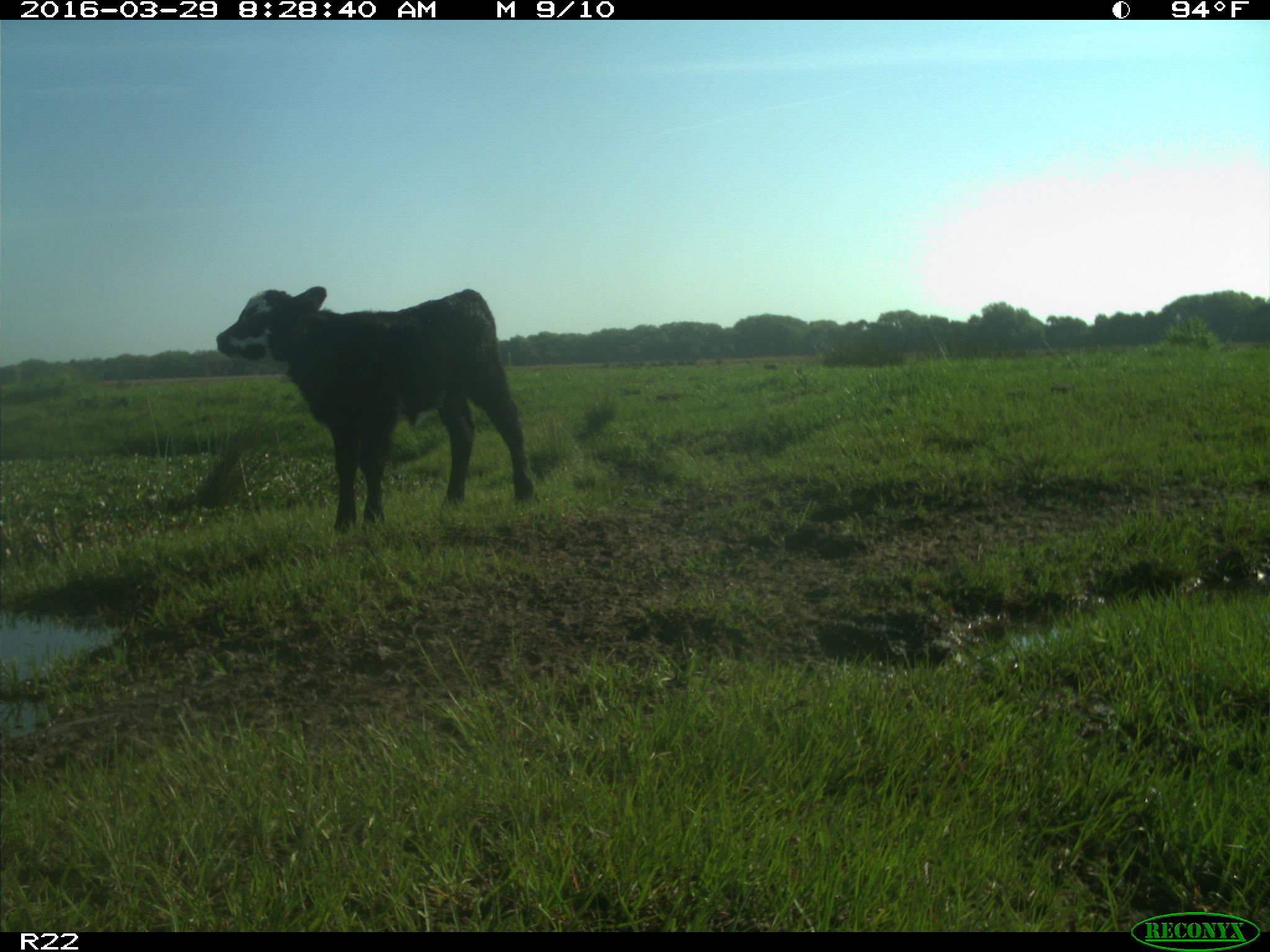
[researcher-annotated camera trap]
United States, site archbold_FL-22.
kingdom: Animalia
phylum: Chordata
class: Mammalia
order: Artiodactyla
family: Bovidae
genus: Bos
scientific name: Bos taurus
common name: domestic cow